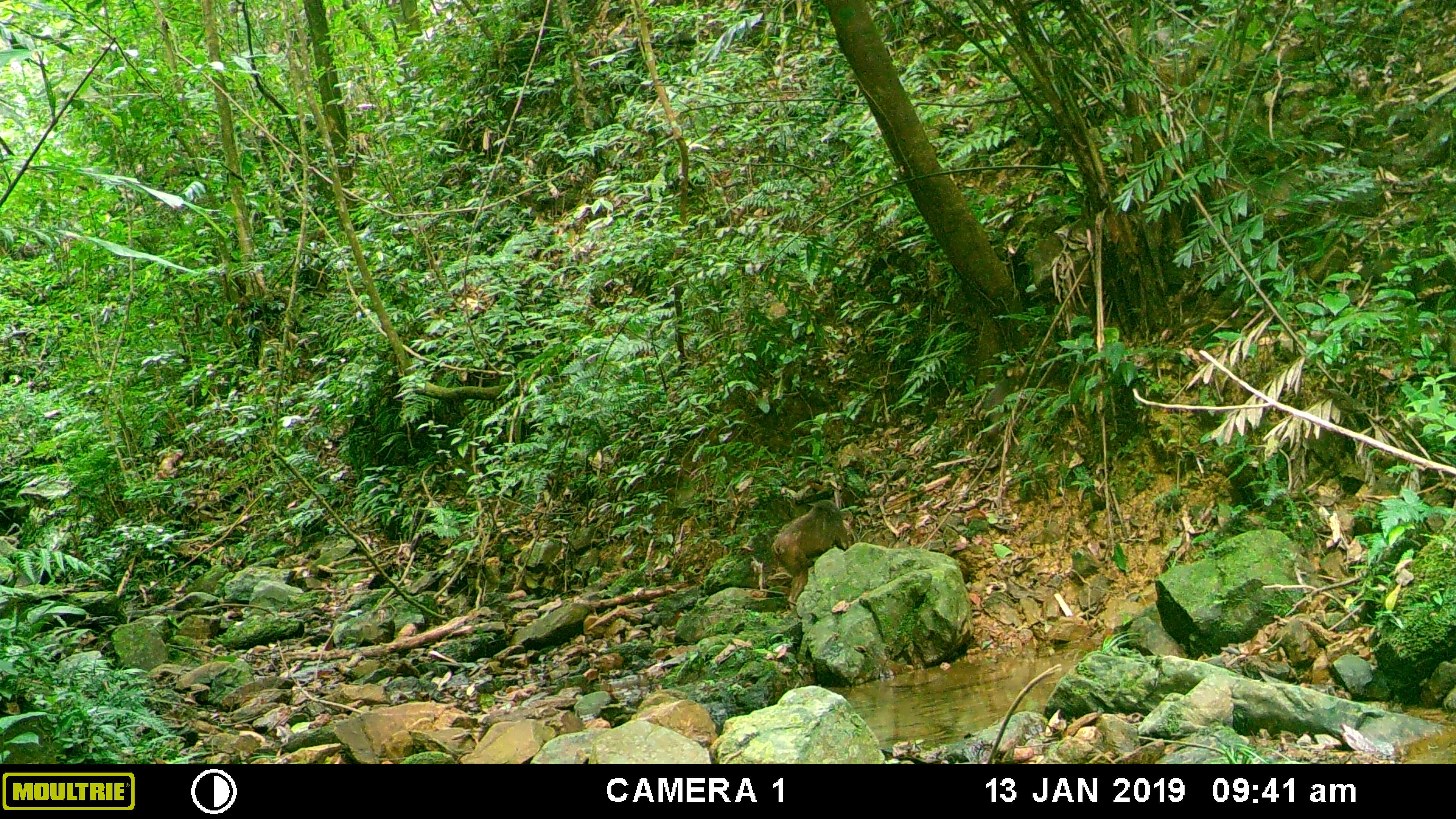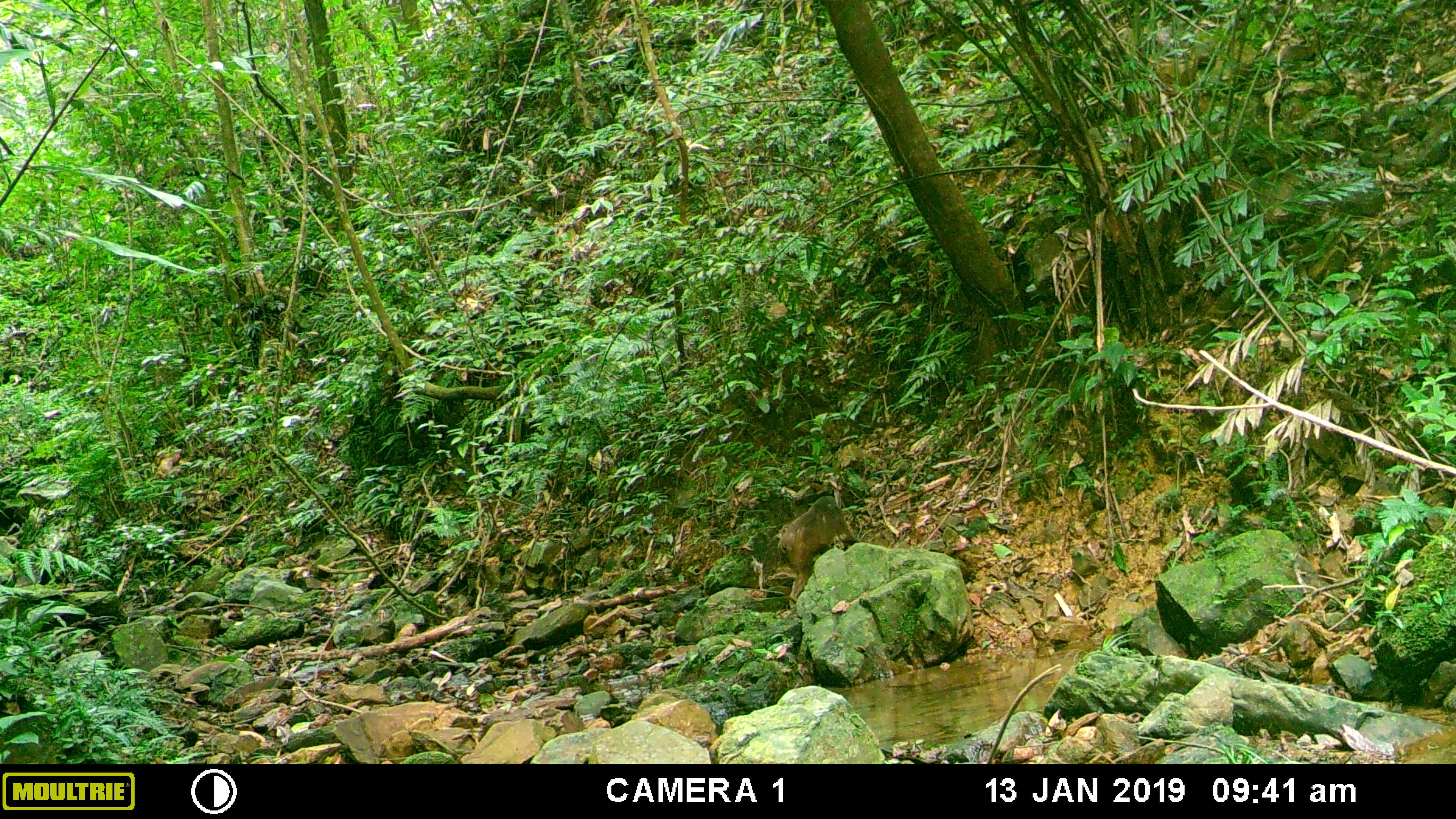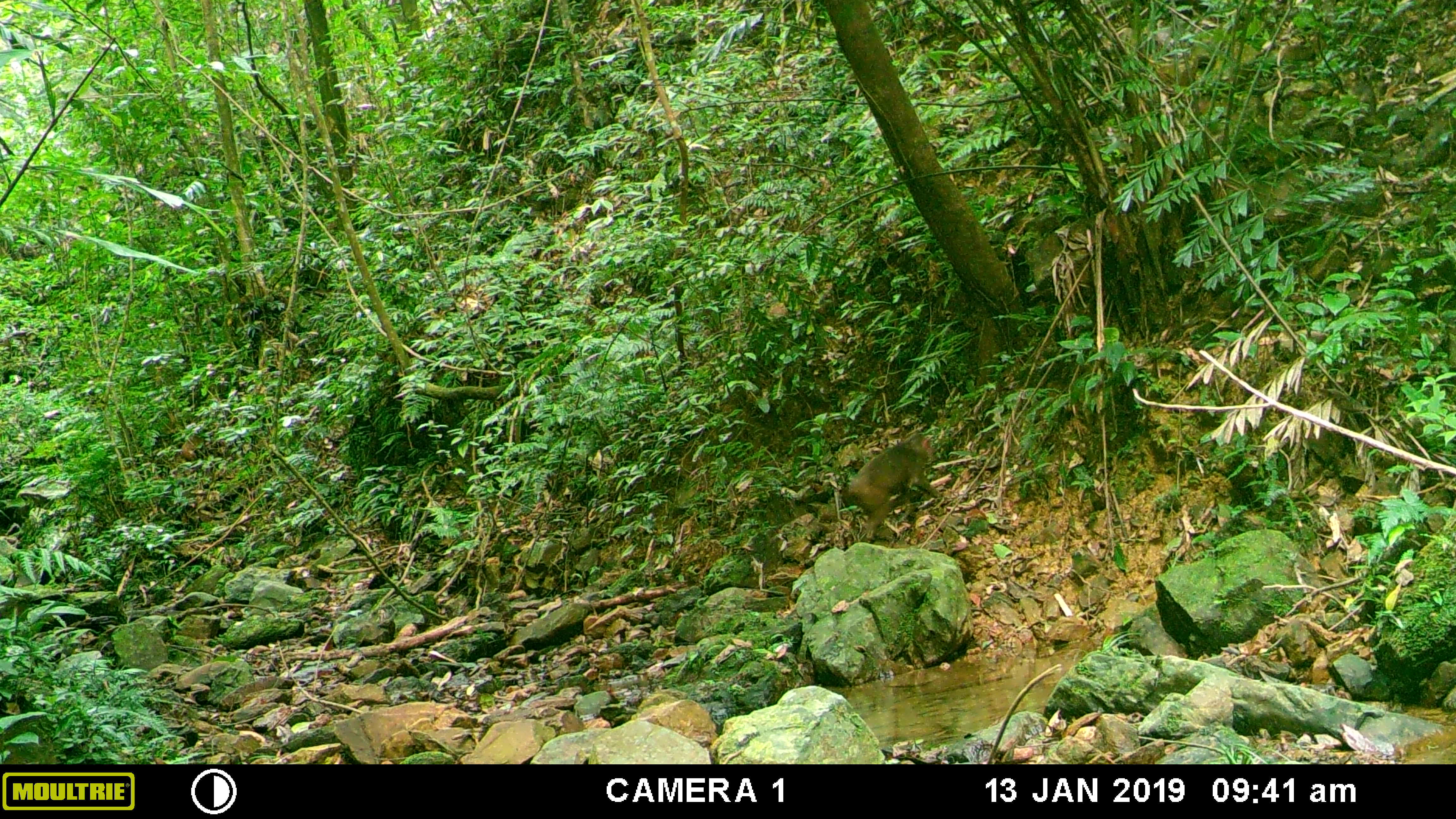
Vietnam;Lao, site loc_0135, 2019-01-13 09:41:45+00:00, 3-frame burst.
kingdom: Animalia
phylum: Chordata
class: Mammalia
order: Primates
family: Cercopithecidae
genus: Macaca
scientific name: Macaca arctoides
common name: stump-tailed macaque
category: stump tailed macaque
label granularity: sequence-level